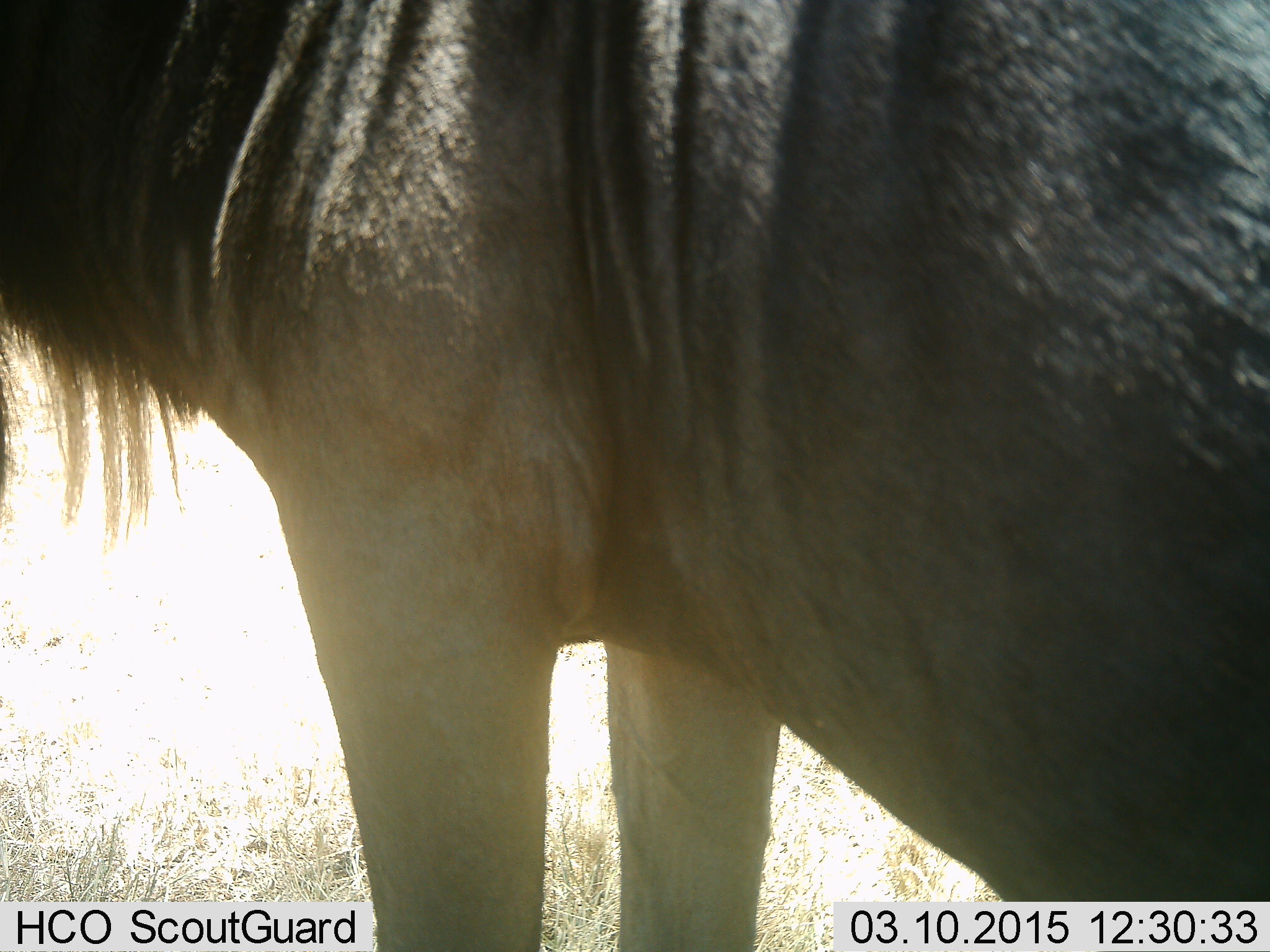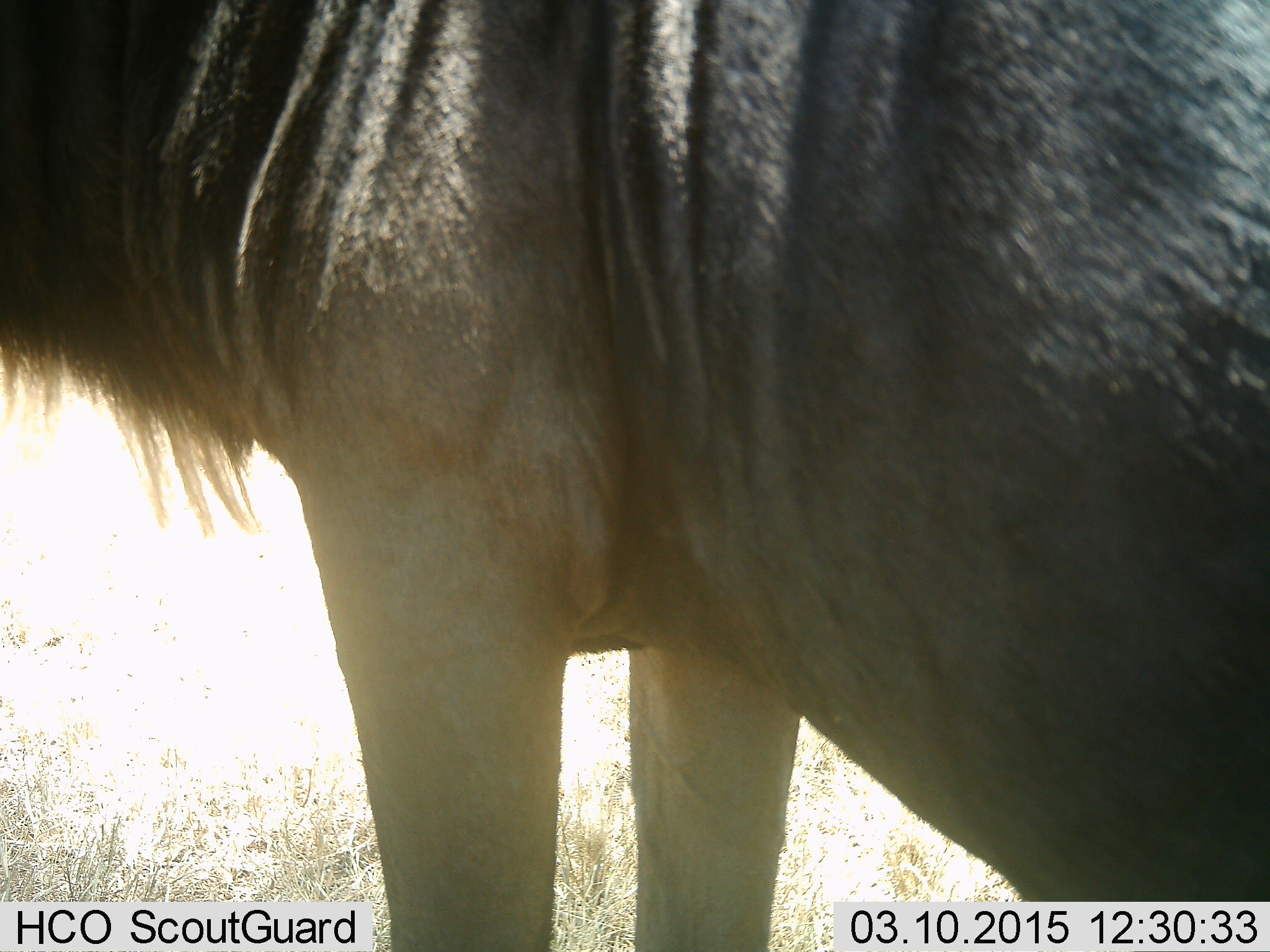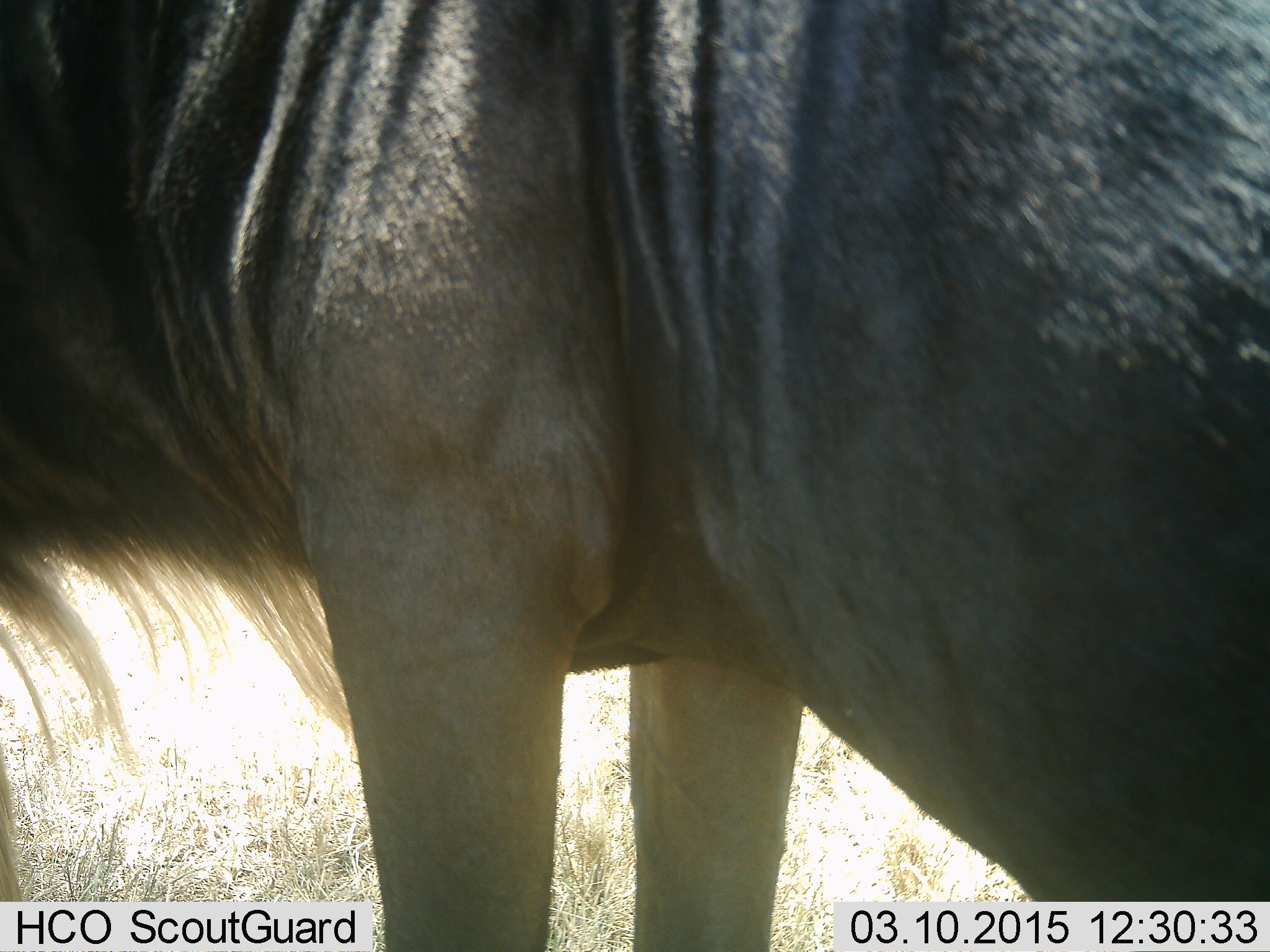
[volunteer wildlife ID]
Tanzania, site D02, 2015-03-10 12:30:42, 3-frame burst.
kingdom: Animalia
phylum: Chordata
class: Mammalia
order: Artiodactyla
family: Bovidae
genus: Connochaetes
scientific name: Connochaetes taurinus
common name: blue wildebeest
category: wildebeest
Wildebeest (blue wildebeest) (Connochaetes taurinus), count 1. Behavior (volunteer vote fractions): standing 90%, resting 0%, moving 0%, interacting 0%. Young present (vote fraction): 0%. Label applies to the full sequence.